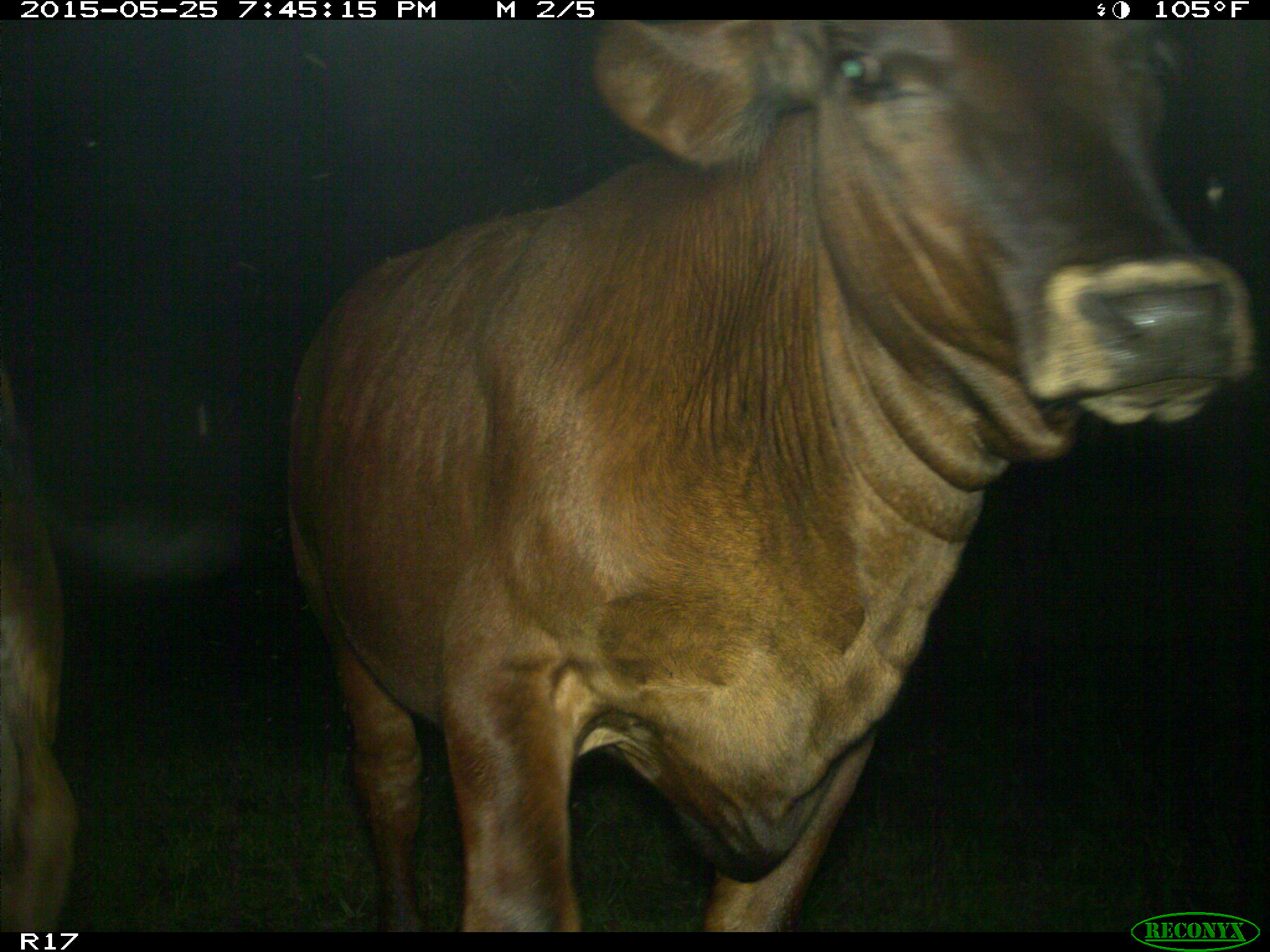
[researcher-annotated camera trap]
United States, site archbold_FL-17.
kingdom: Animalia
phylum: Chordata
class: Mammalia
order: Artiodactyla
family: Bovidae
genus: Bos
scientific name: Bos taurus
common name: domestic cow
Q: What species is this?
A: Bos taurus (domestic cow).